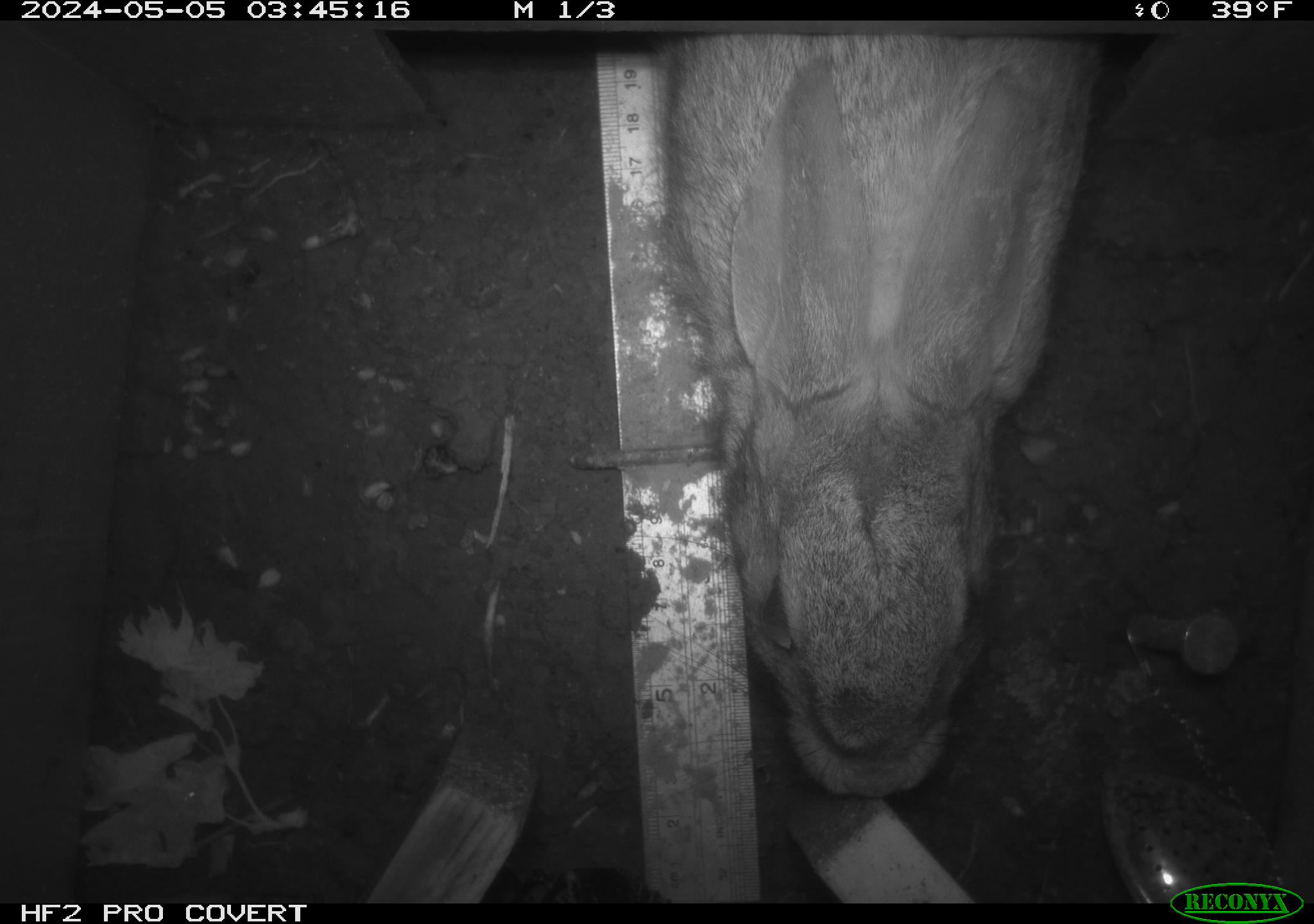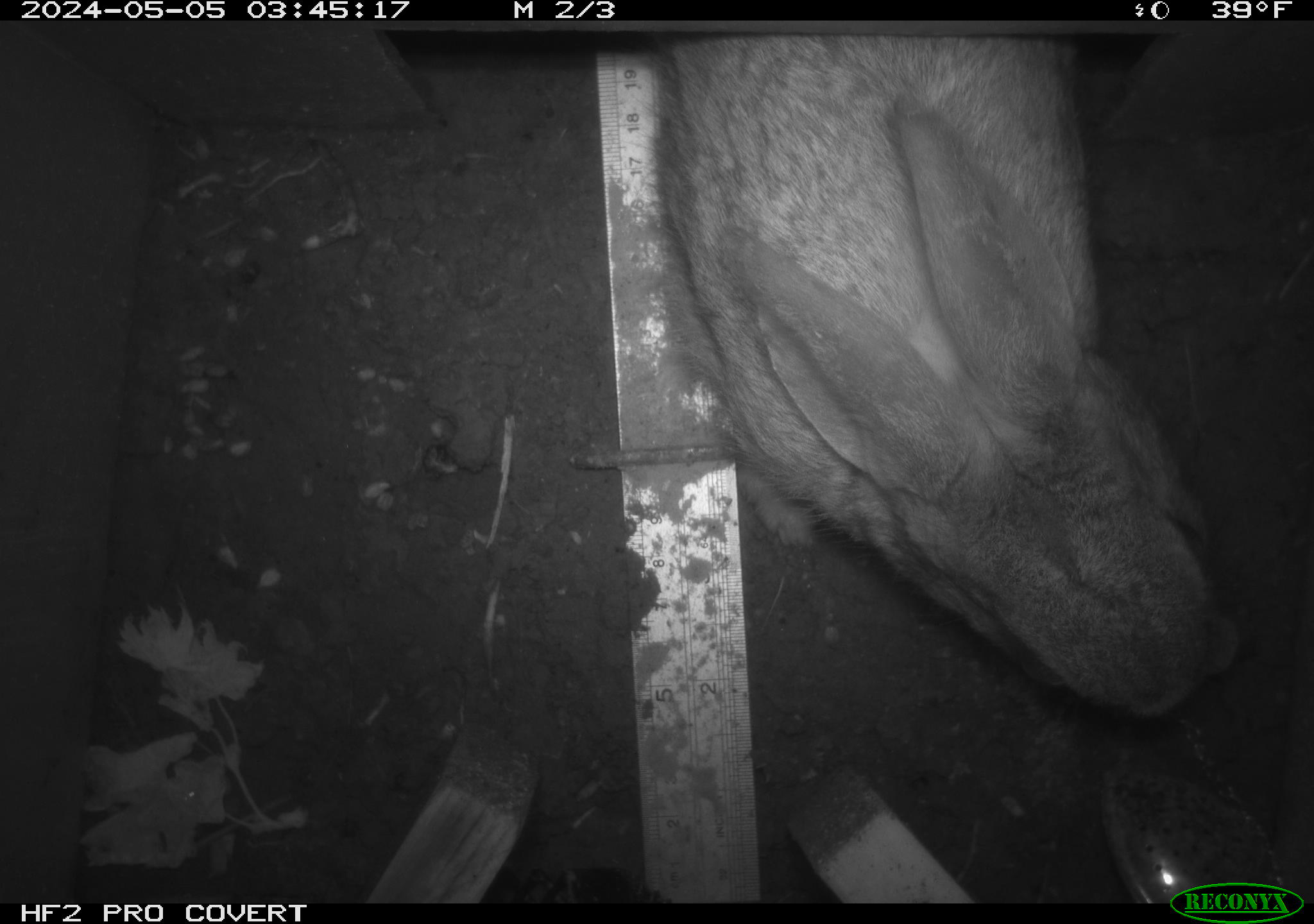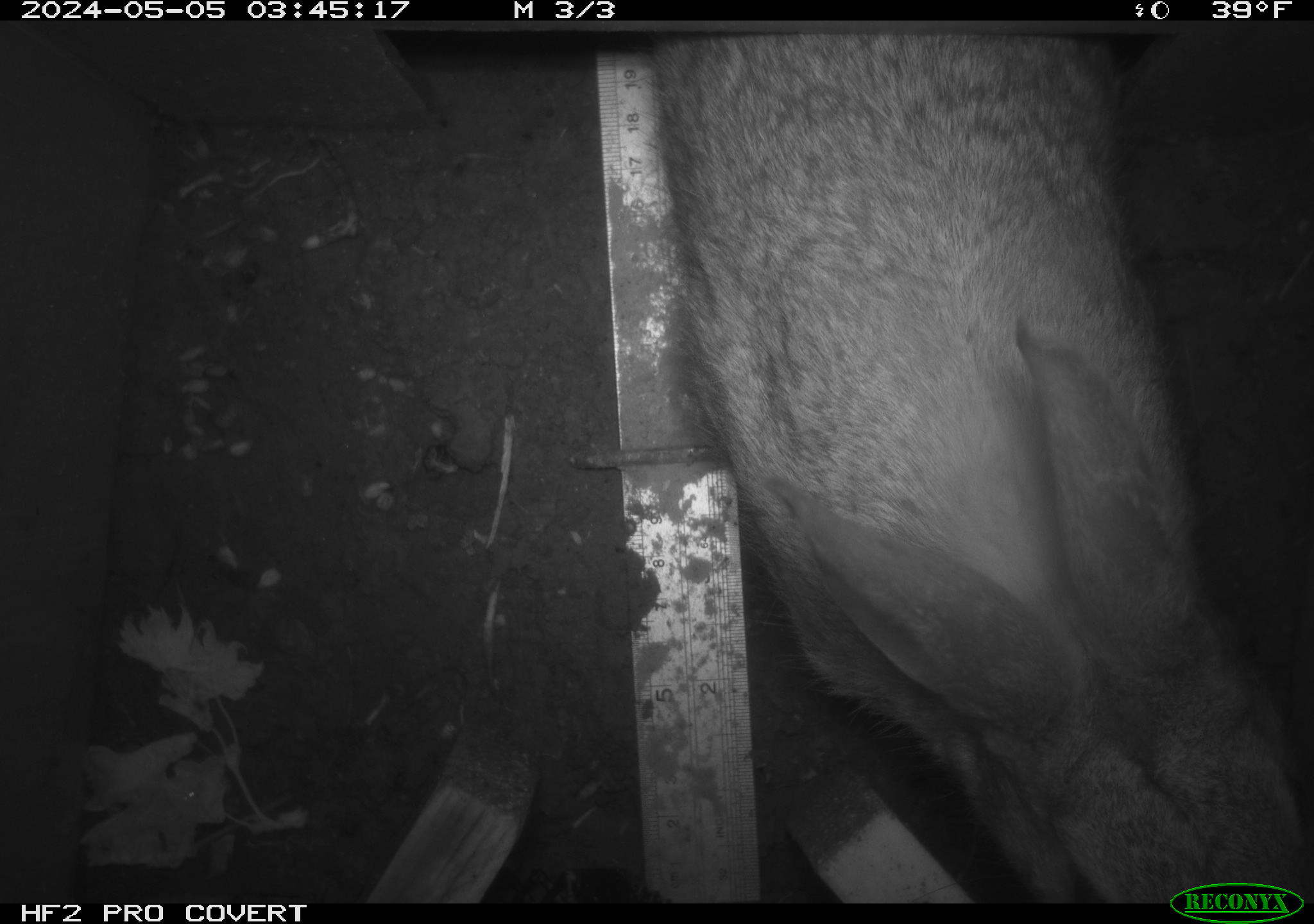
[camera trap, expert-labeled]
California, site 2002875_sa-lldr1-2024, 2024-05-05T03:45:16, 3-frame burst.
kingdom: Animalia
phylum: Chordata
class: Mammalia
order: Lagomorpha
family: Leporidae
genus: Sylvilagus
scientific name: Sylvilagus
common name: cottontail rabbits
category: sylvilagus species